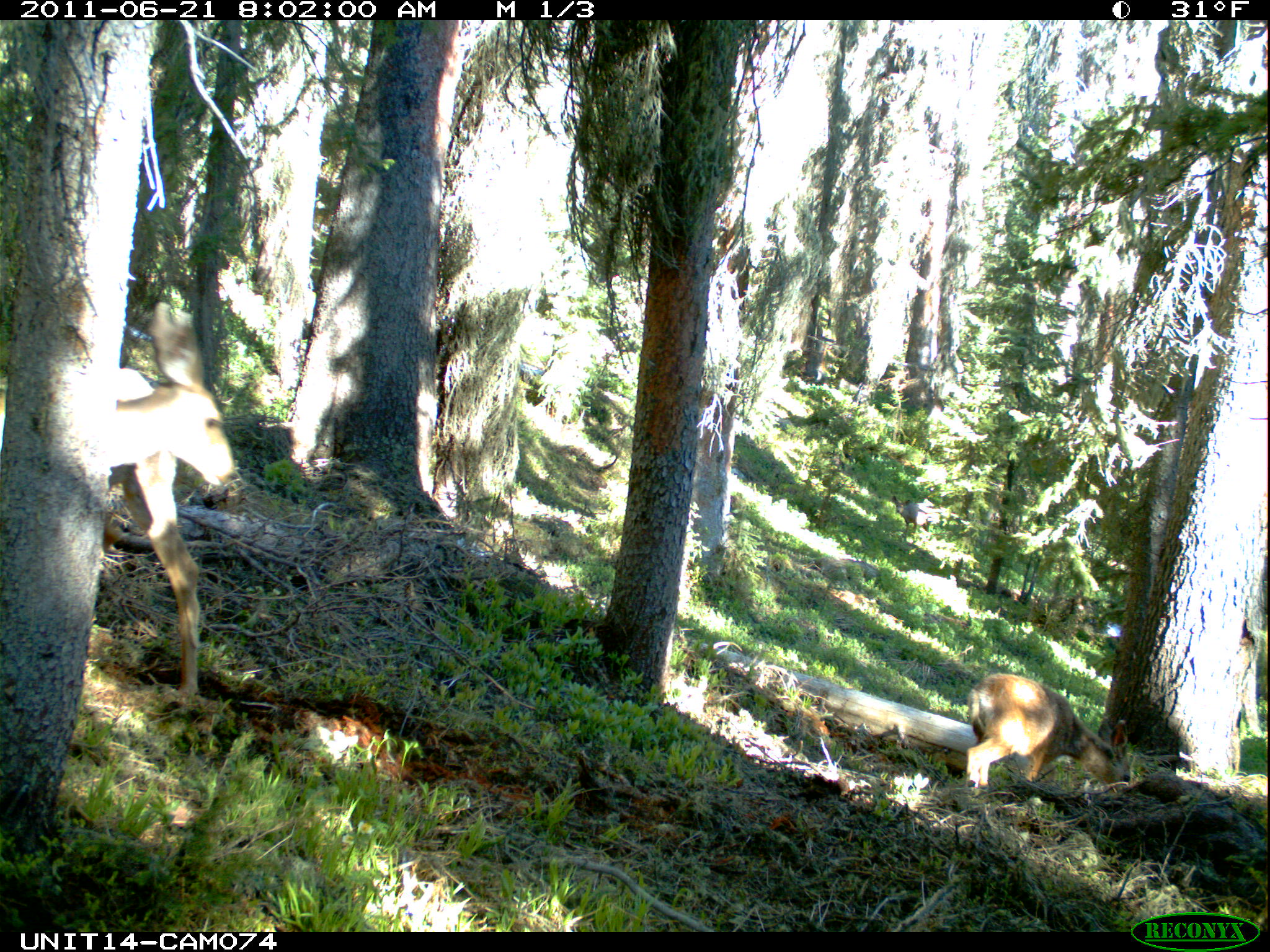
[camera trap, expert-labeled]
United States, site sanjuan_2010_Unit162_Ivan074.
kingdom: Animalia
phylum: Chordata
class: Mammalia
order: Artiodactyla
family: Cervidae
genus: Odocoileus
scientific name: Odocoileus hemionus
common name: mule deer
Odocoileus hemionus (mule deer).